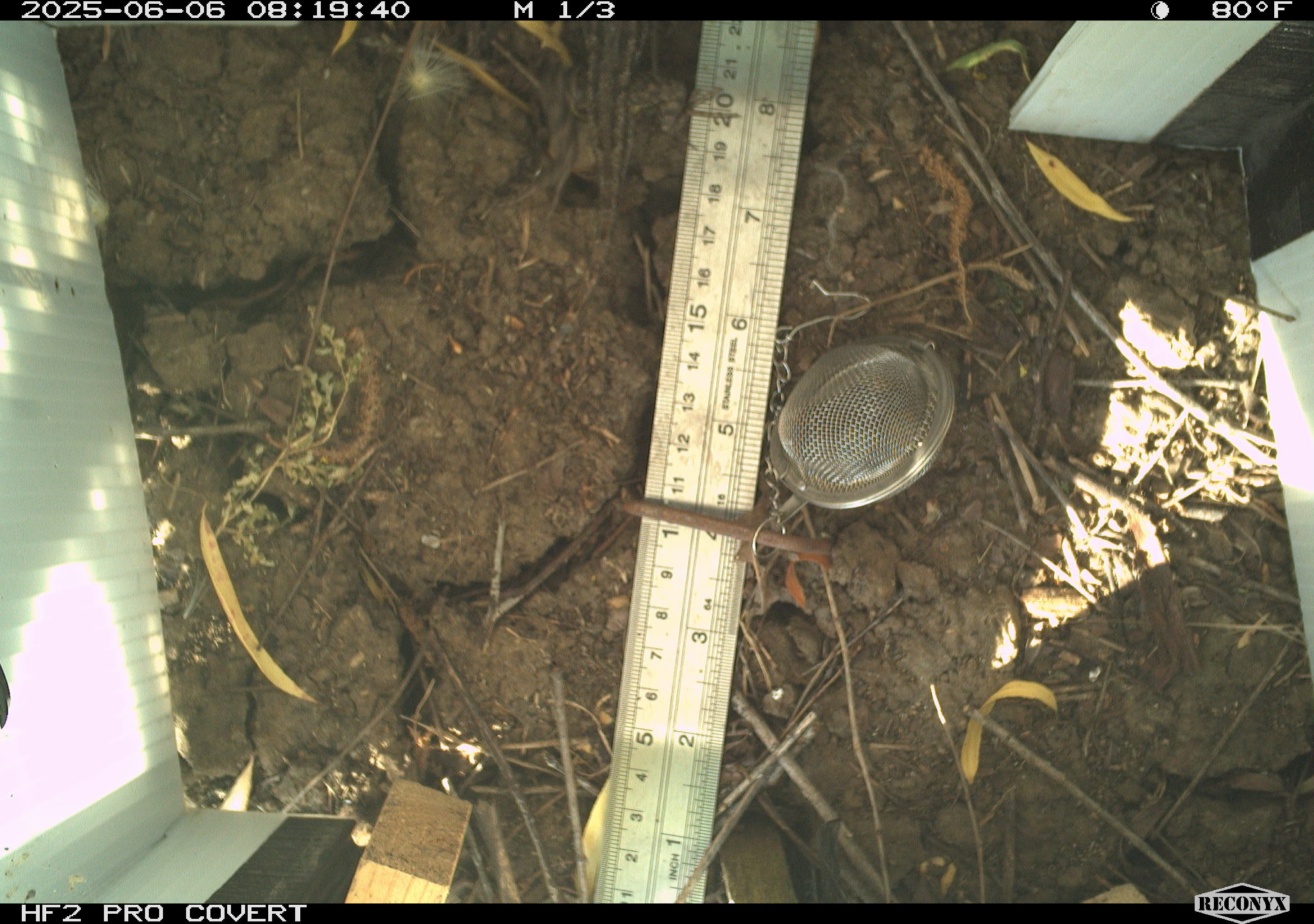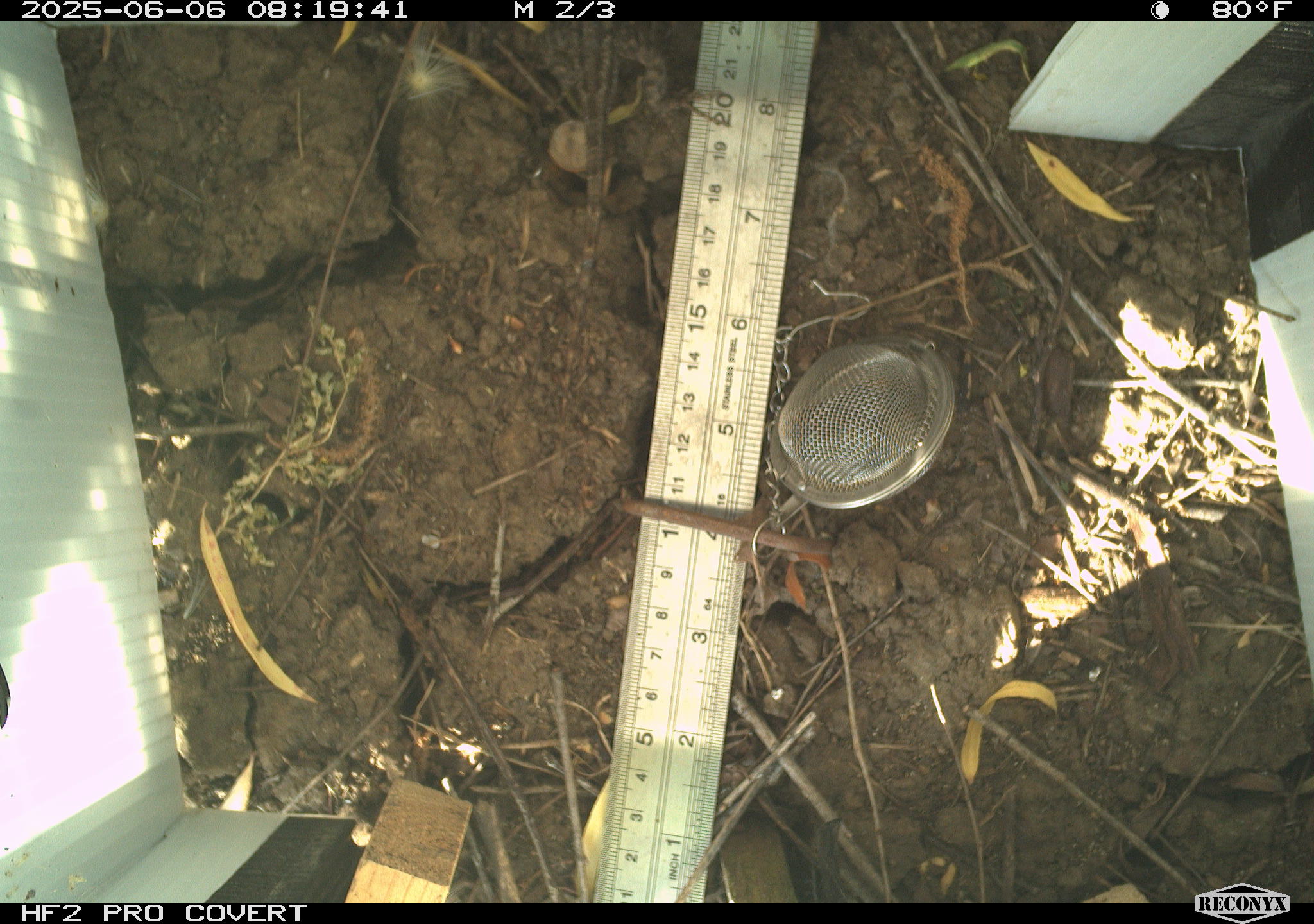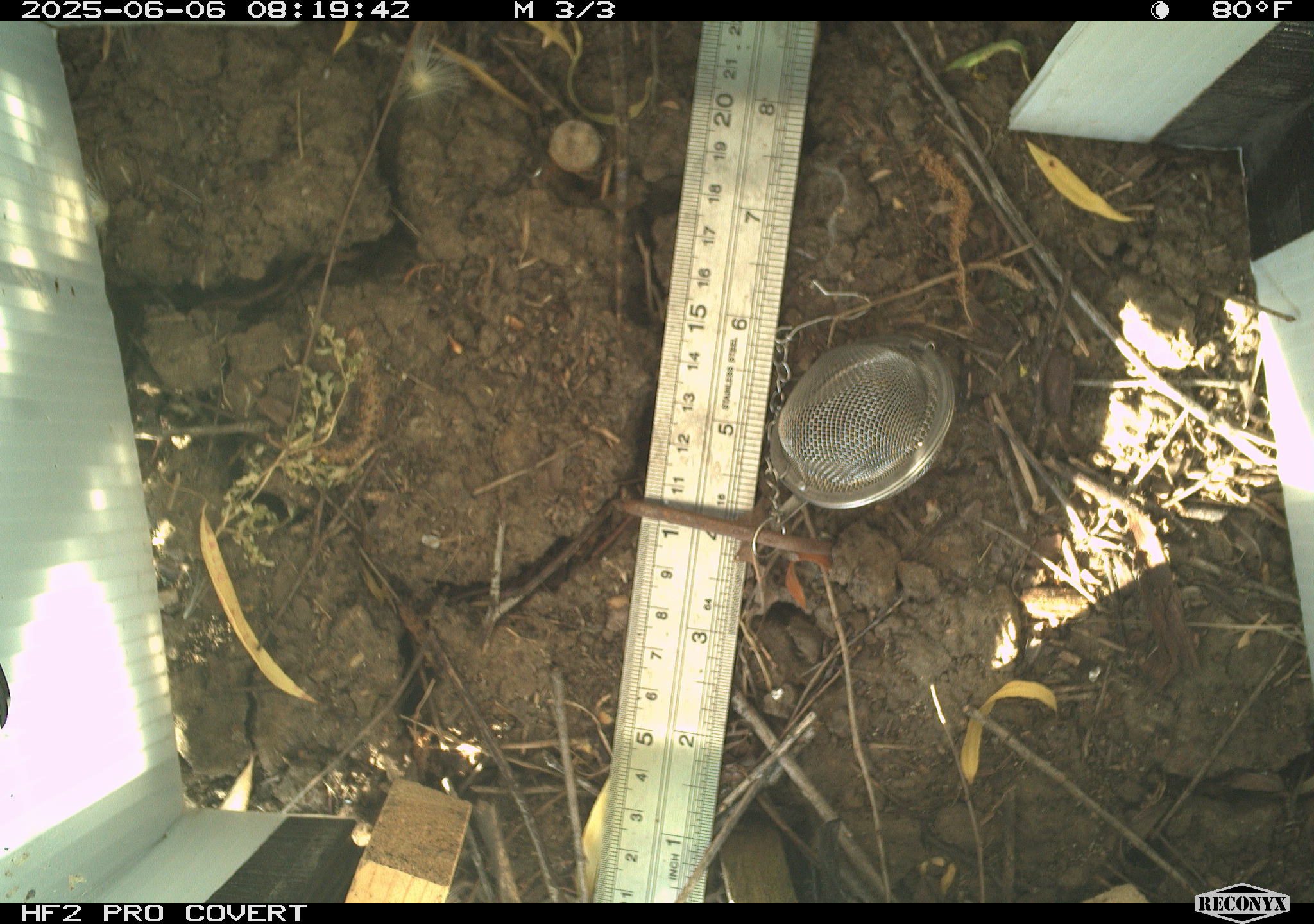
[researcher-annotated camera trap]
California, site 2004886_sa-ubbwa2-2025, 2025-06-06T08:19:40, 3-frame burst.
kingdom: Animalia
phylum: Chordata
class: Reptilia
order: Squamata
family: Phrynosomatidae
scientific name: Phrynosomatidae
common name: north american spiny lizards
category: sceloporus/uta species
Sceloporus/uta species (north american spiny lizards) (Phrynosomatidae).